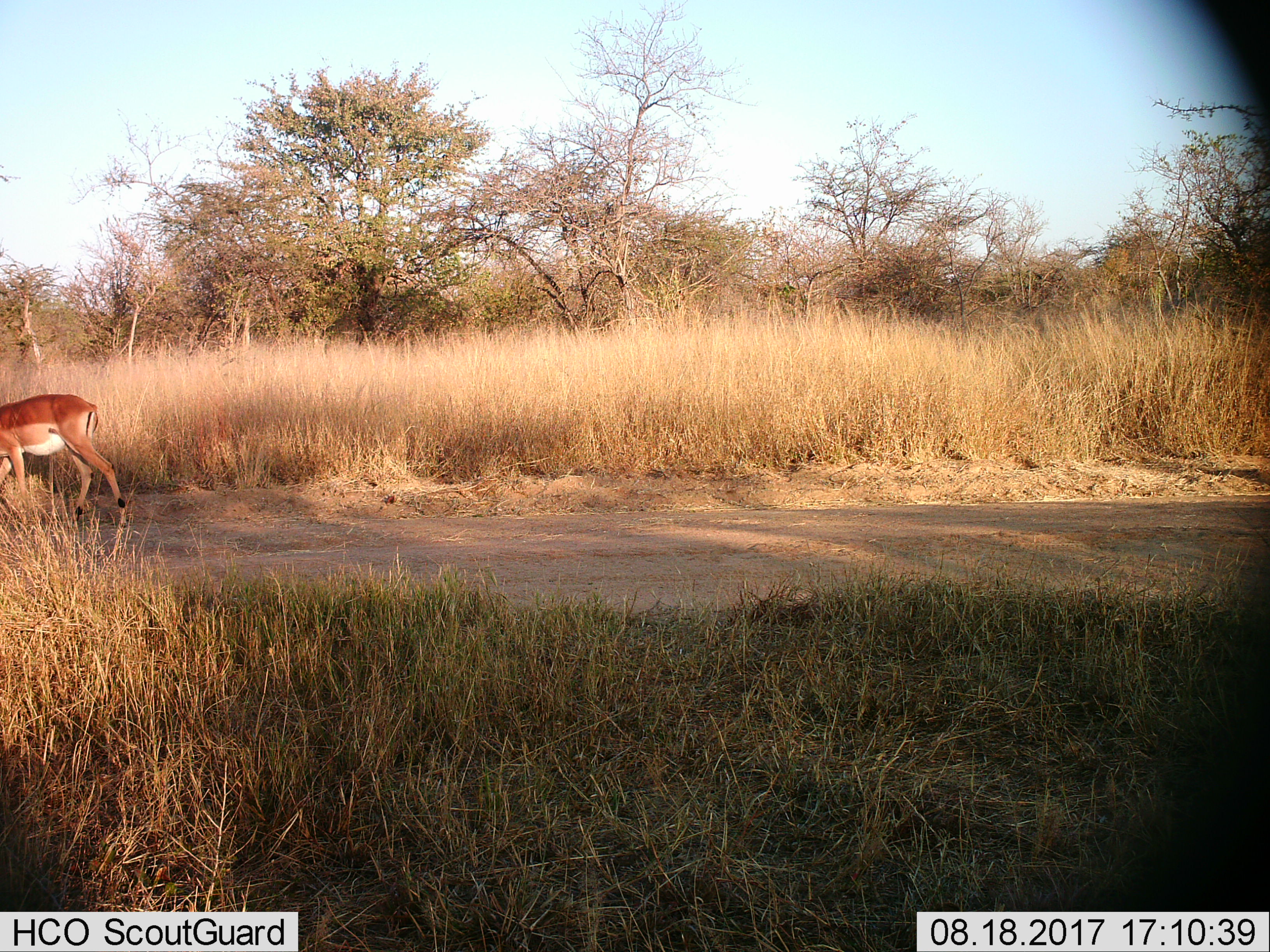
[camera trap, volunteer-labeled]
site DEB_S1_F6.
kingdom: Animalia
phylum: Chordata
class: Mammalia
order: Artiodactyla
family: Bovidae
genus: Aepyceros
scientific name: Aepyceros melampus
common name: impala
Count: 1.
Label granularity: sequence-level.